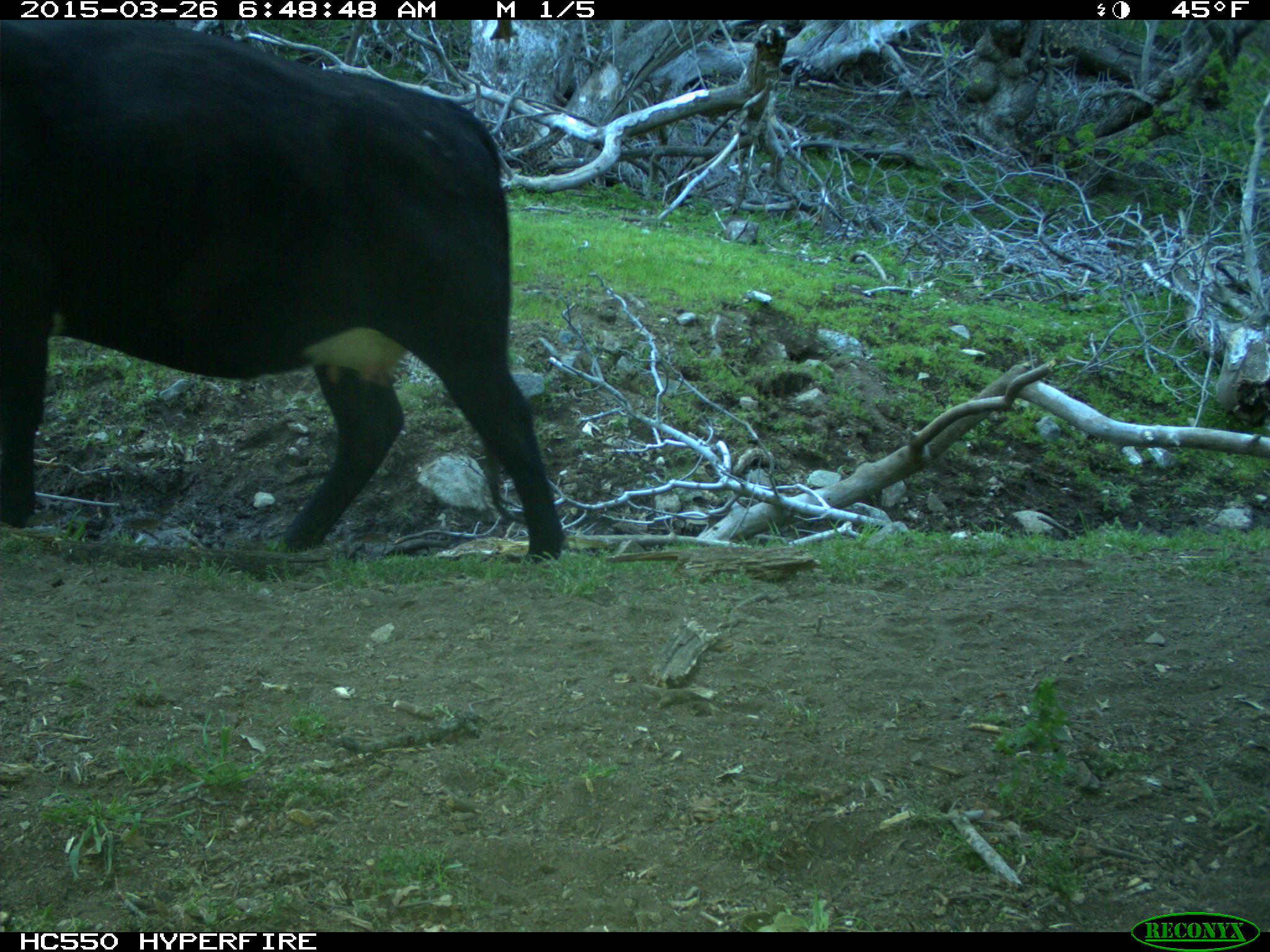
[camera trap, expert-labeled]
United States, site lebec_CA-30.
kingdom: Animalia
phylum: Chordata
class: Mammalia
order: Artiodactyla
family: Bovidae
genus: Bos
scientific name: Bos taurus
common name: domestic cow